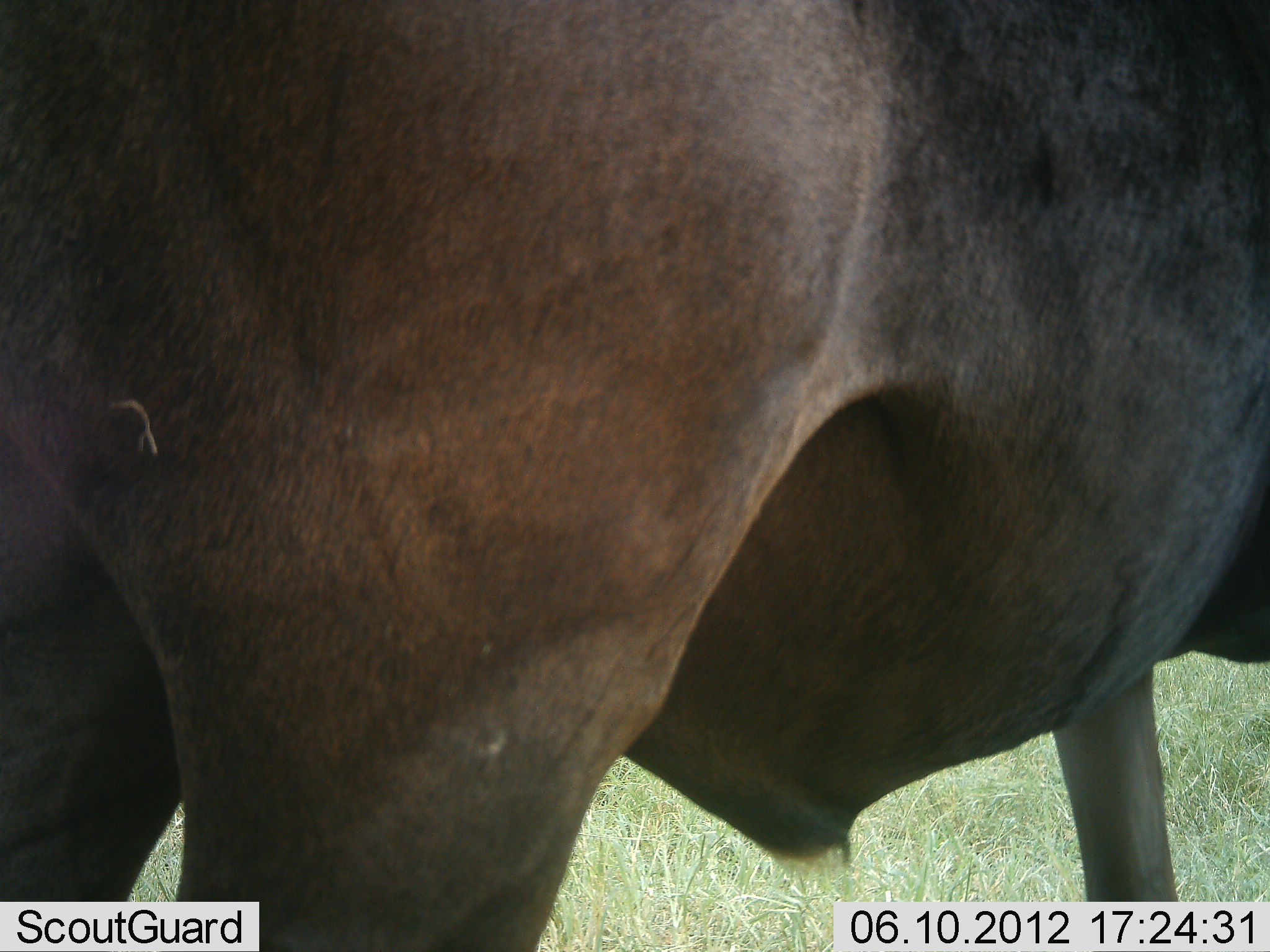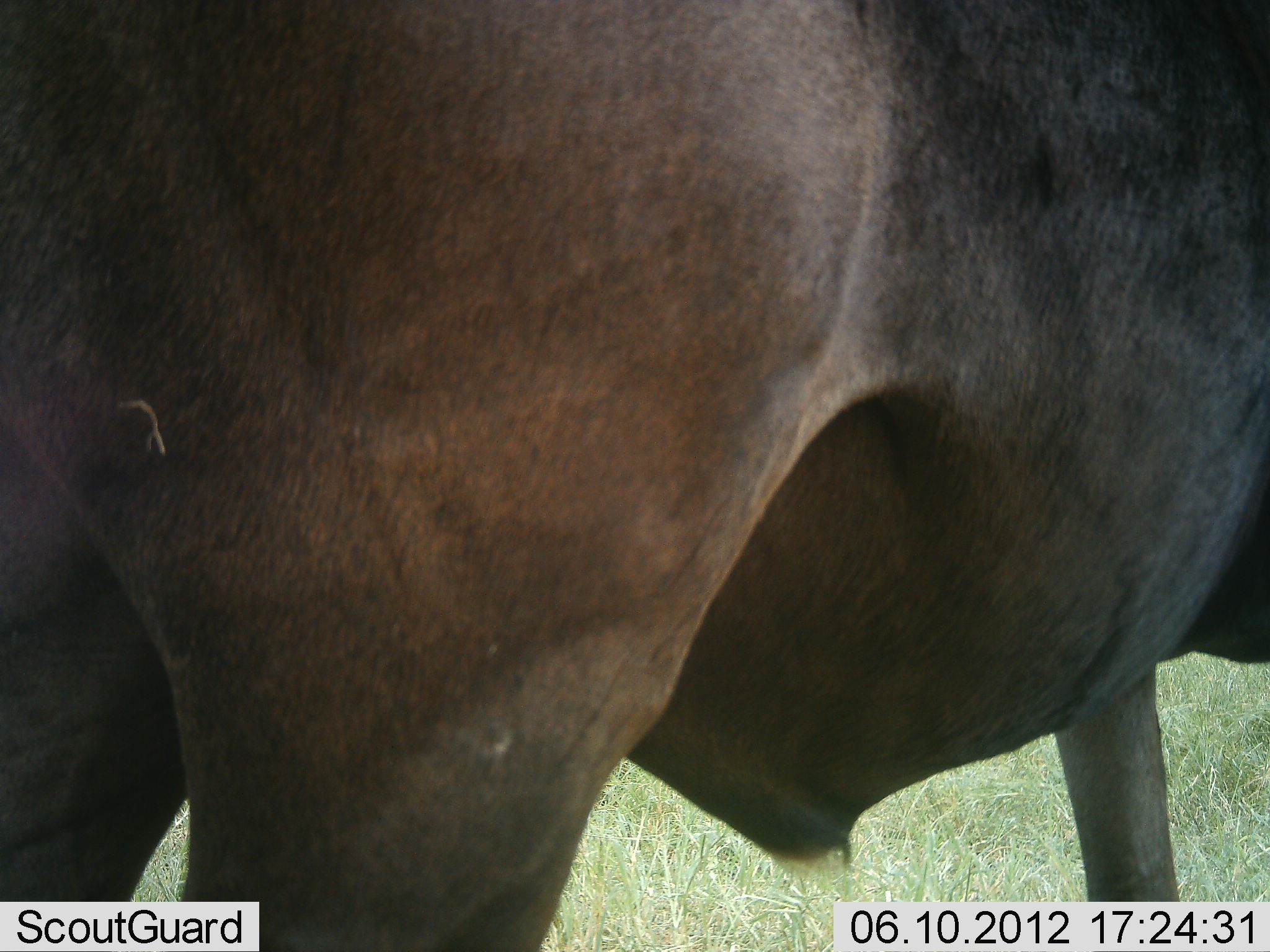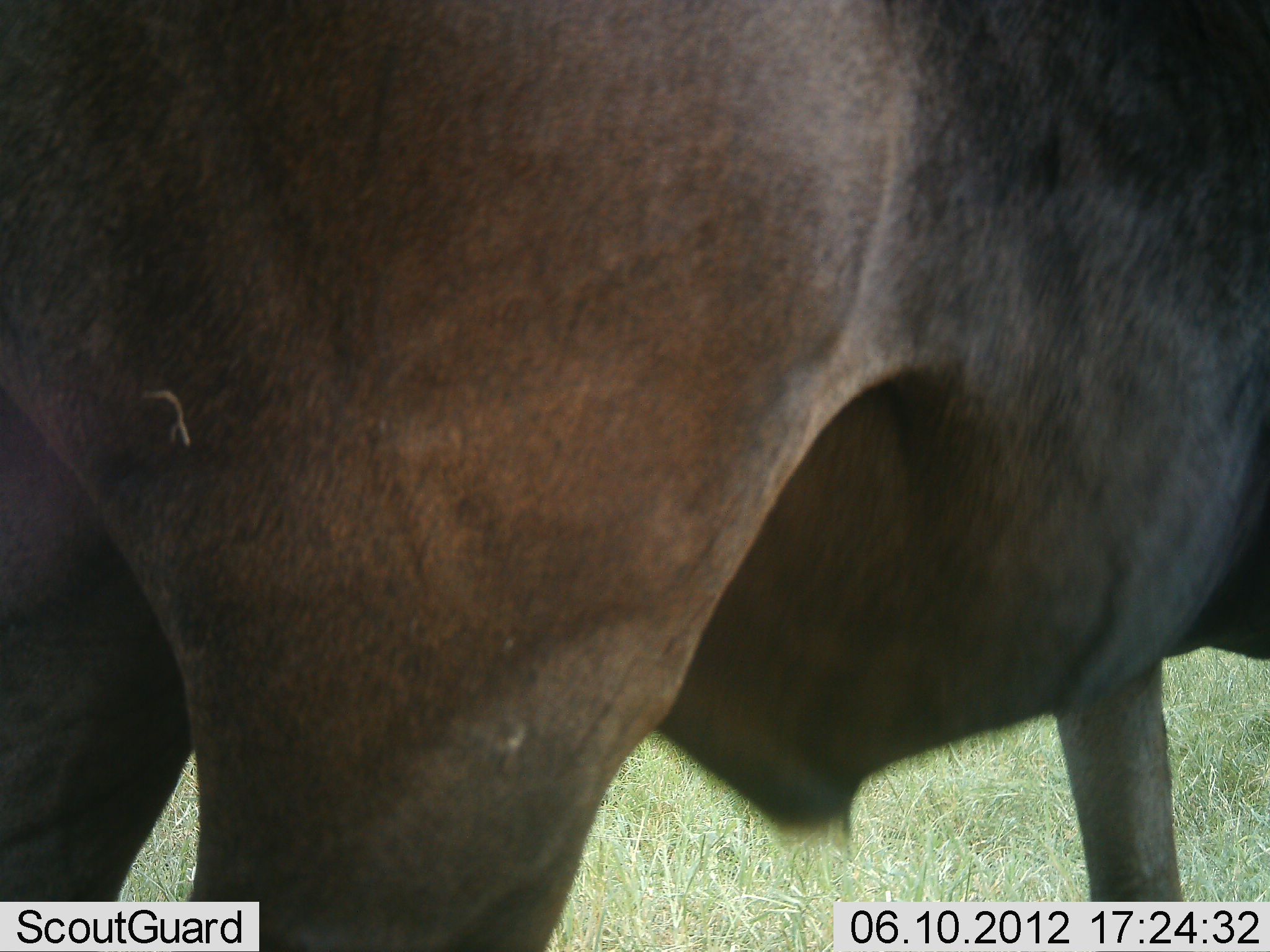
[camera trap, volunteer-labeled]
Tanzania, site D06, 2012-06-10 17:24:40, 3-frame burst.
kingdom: Animalia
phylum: Chordata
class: Mammalia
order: Artiodactyla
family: Bovidae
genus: Connochaetes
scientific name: Connochaetes taurinus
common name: blue wildebeest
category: wildebeest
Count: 1.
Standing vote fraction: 100%.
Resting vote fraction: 0%.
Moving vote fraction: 0%.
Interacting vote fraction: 0%.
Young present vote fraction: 0%.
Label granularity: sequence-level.